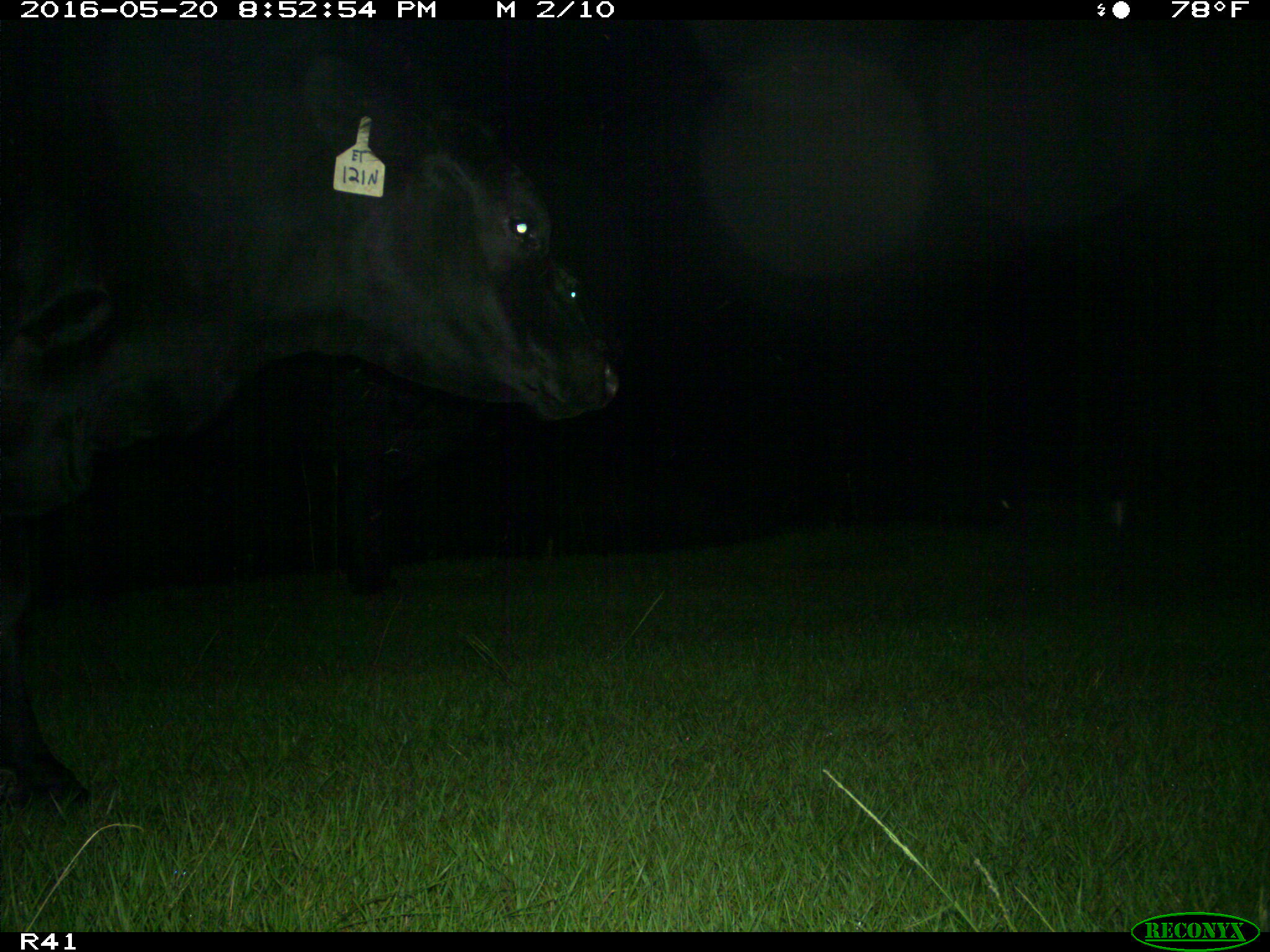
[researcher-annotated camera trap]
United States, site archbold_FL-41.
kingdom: Animalia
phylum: Chordata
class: Mammalia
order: Artiodactyla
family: Bovidae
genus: Bos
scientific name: Bos taurus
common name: domestic cow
Bos taurus (domestic cow).